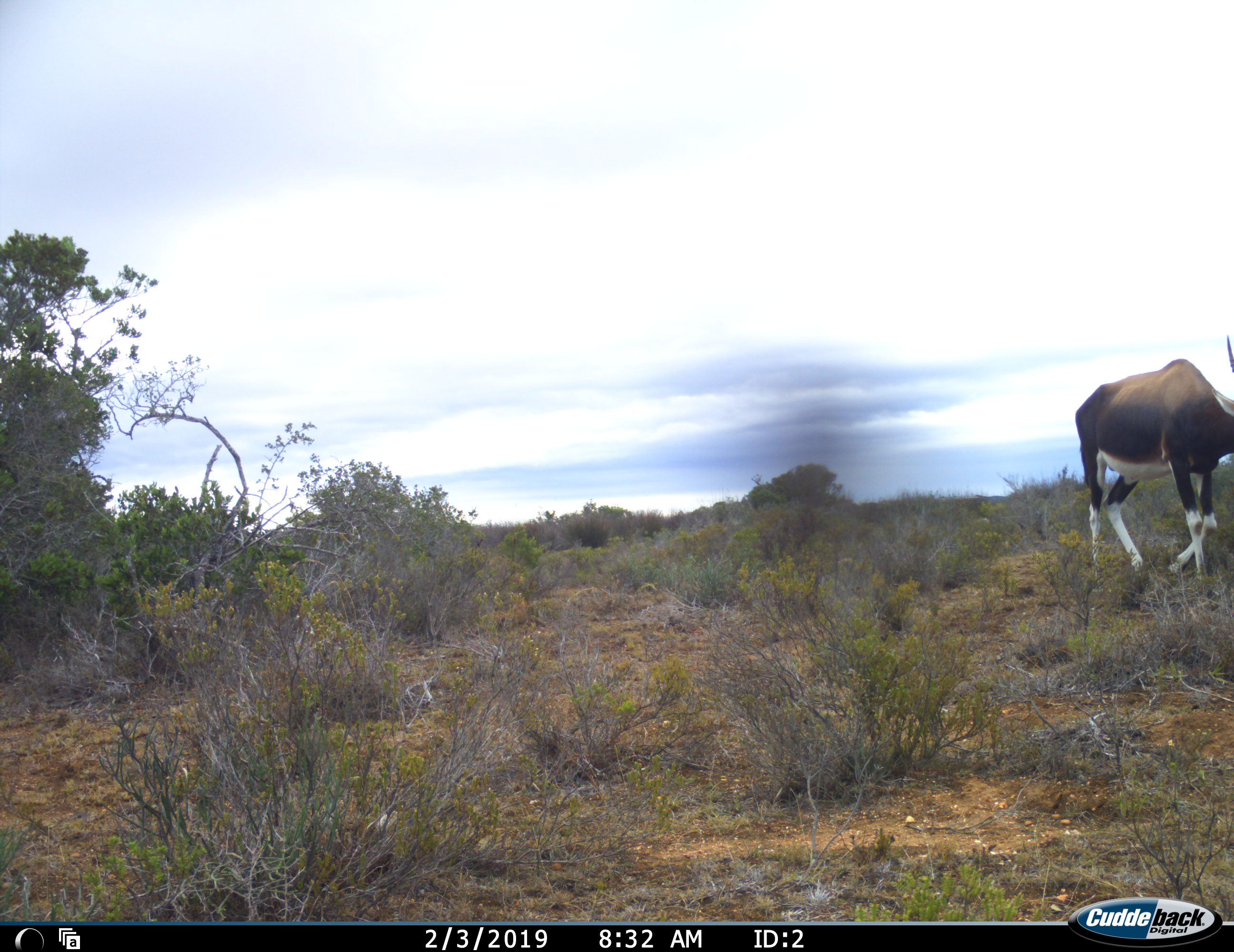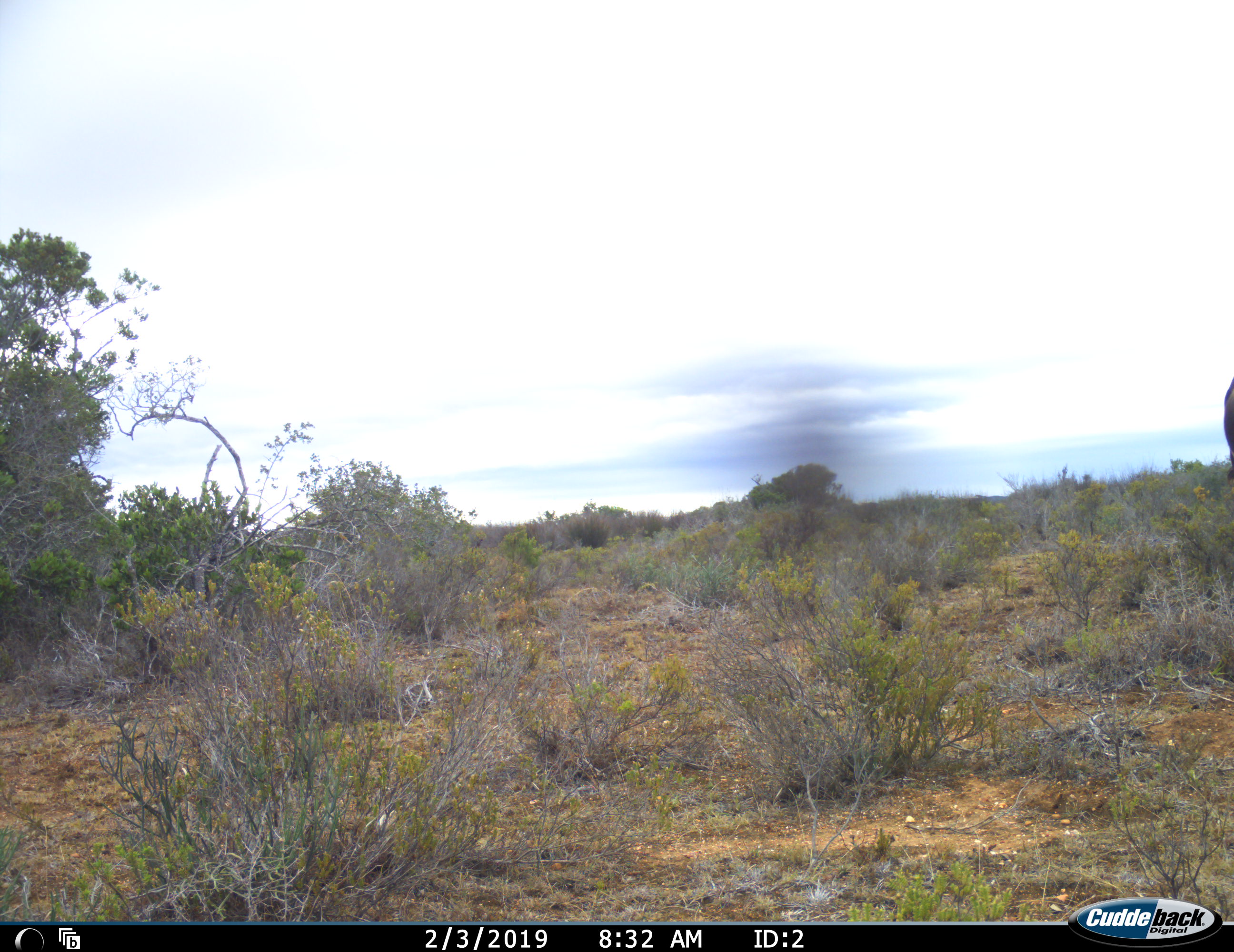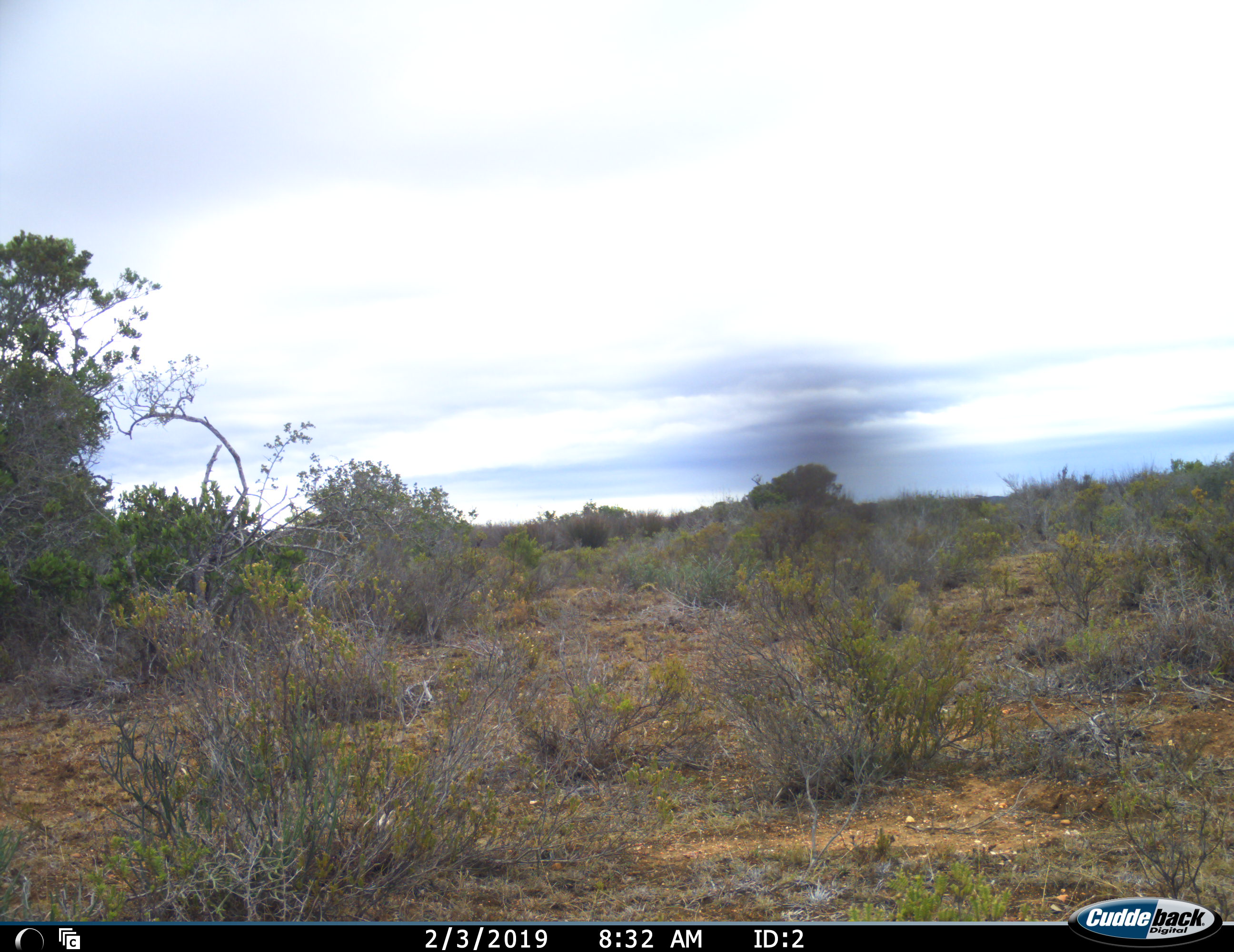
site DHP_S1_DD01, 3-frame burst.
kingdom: Animalia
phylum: Chordata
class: Mammalia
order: Artiodactyla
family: Bovidae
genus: Damaliscus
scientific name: Damaliscus pygargus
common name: bontebok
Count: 1.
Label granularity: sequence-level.